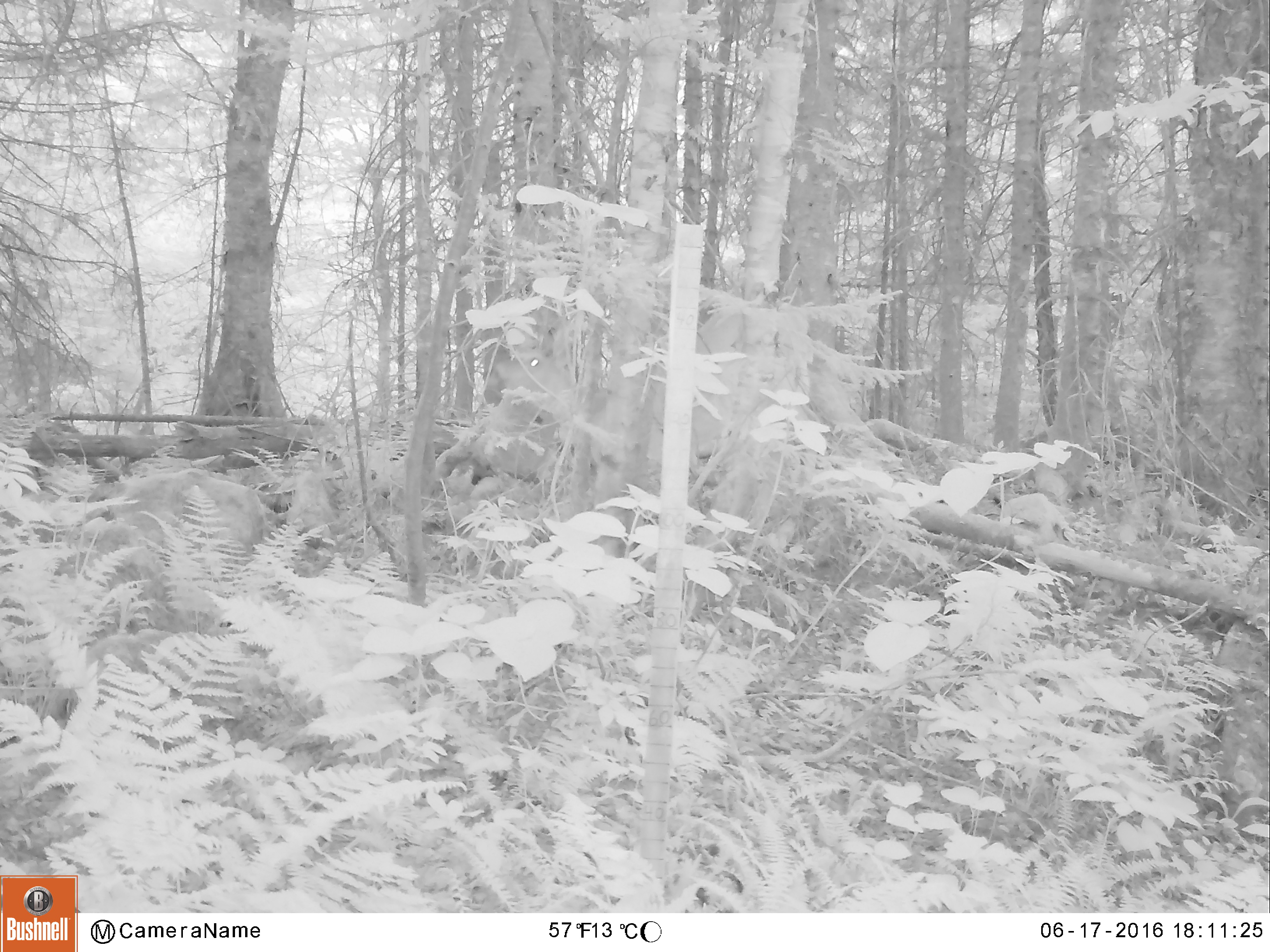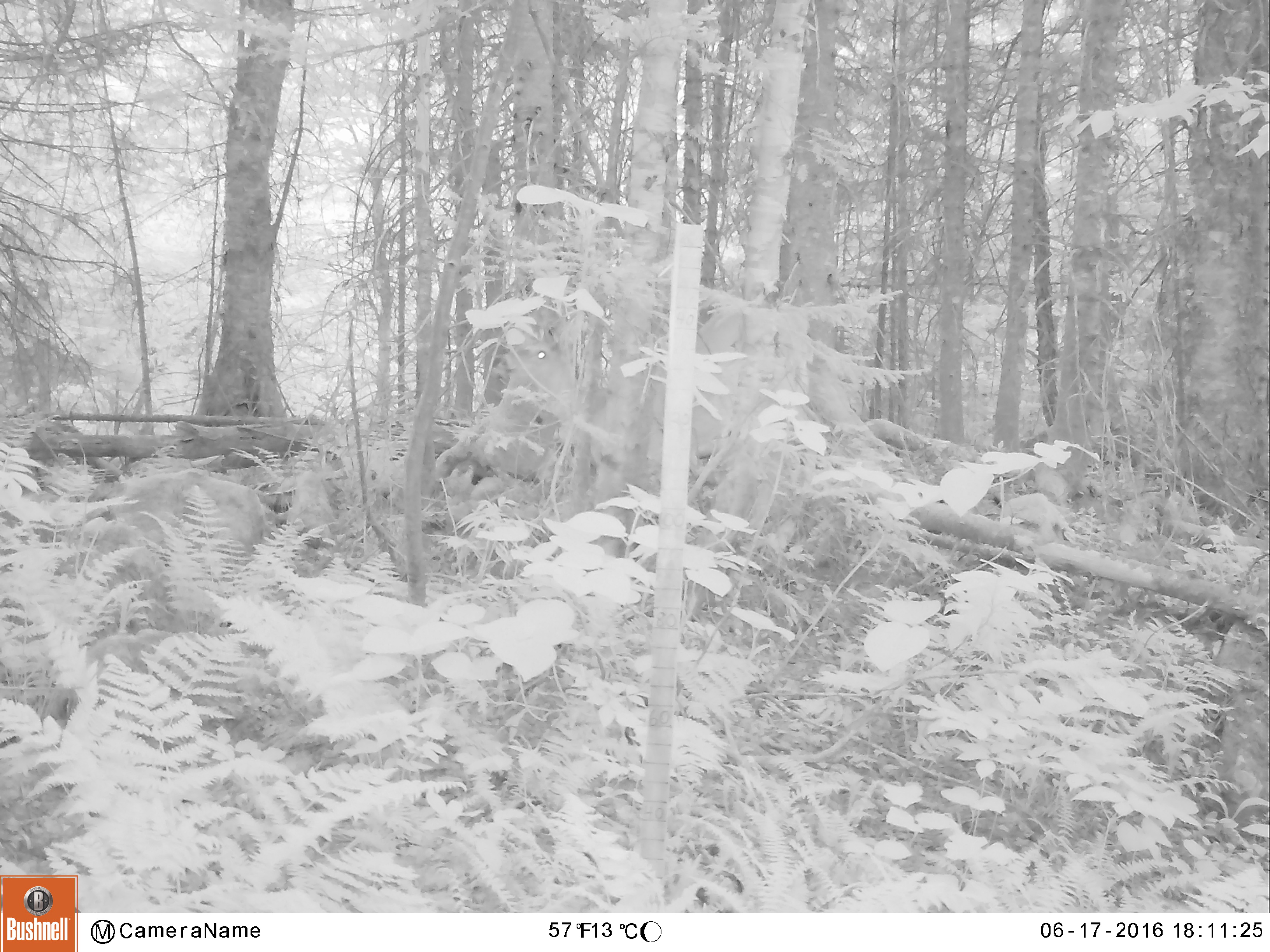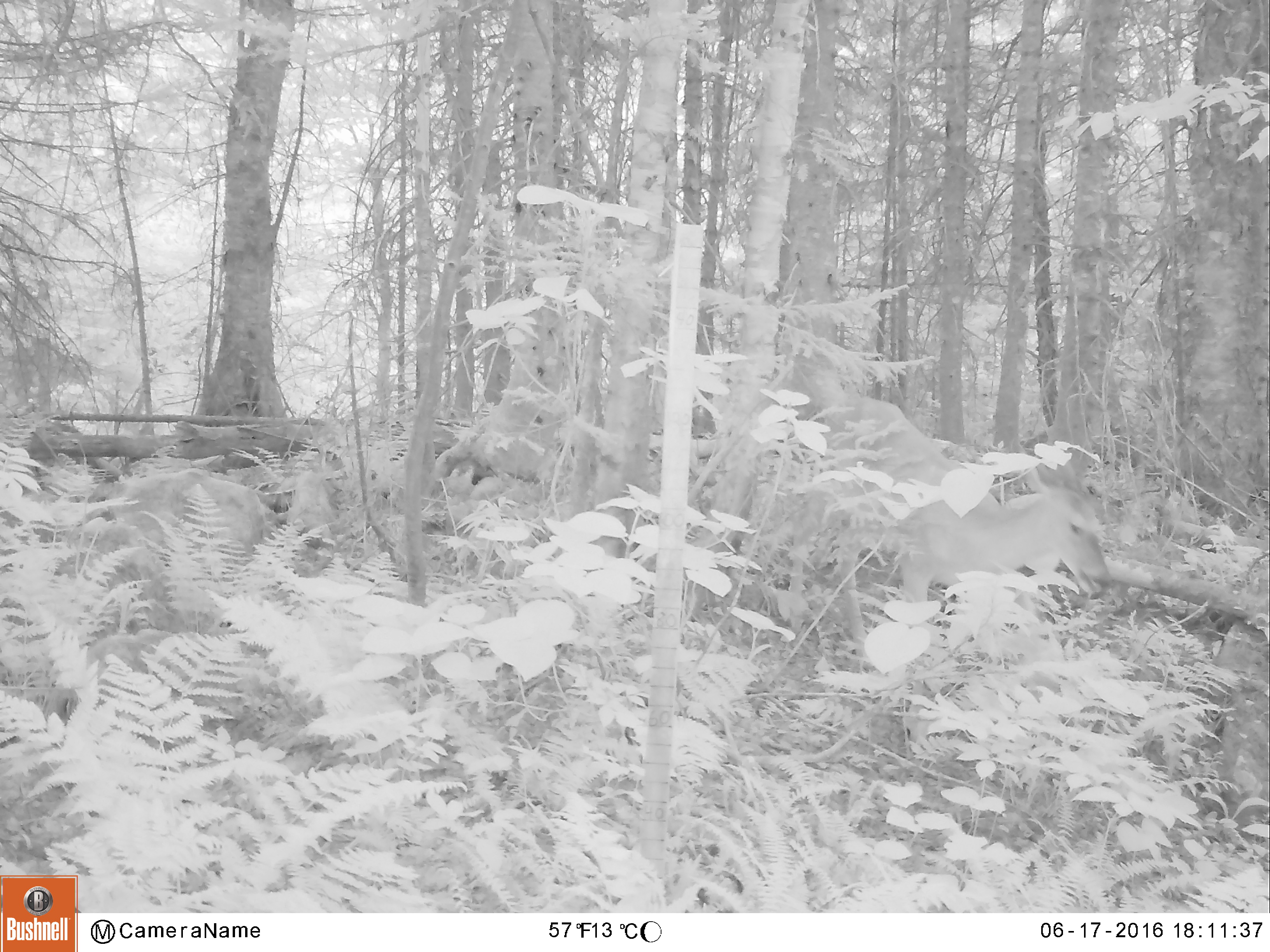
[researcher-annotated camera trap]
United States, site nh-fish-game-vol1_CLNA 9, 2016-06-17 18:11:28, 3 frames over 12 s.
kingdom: Animalia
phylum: Chordata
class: Mammalia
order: Artiodactyla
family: Cervidae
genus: Odocoileus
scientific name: Odocoileus virginianus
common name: white-tailed deer